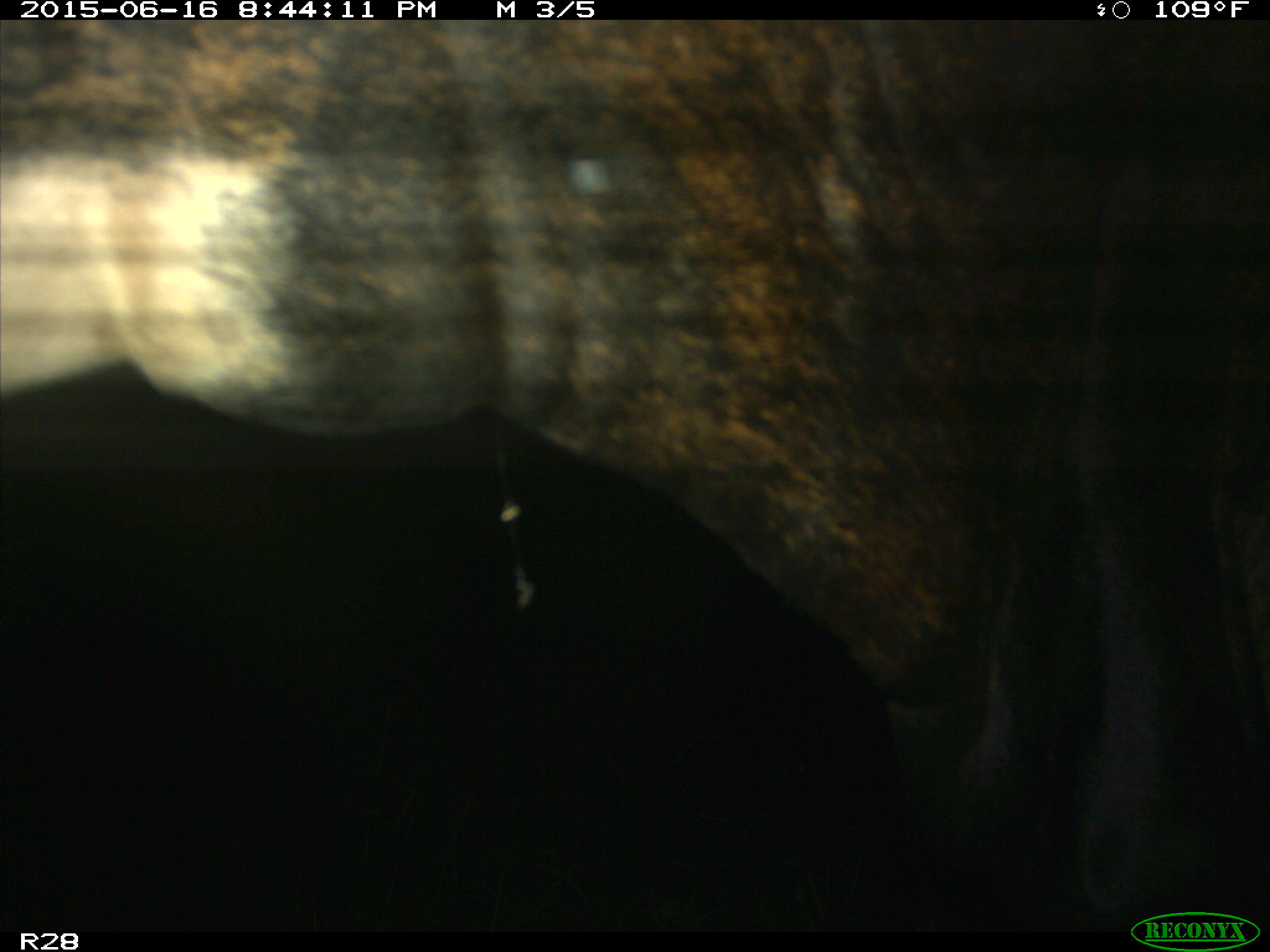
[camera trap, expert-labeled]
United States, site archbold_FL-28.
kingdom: Animalia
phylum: Chordata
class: Mammalia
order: Artiodactyla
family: Bovidae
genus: Bos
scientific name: Bos taurus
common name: domestic cow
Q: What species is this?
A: Bos taurus (domestic cow).